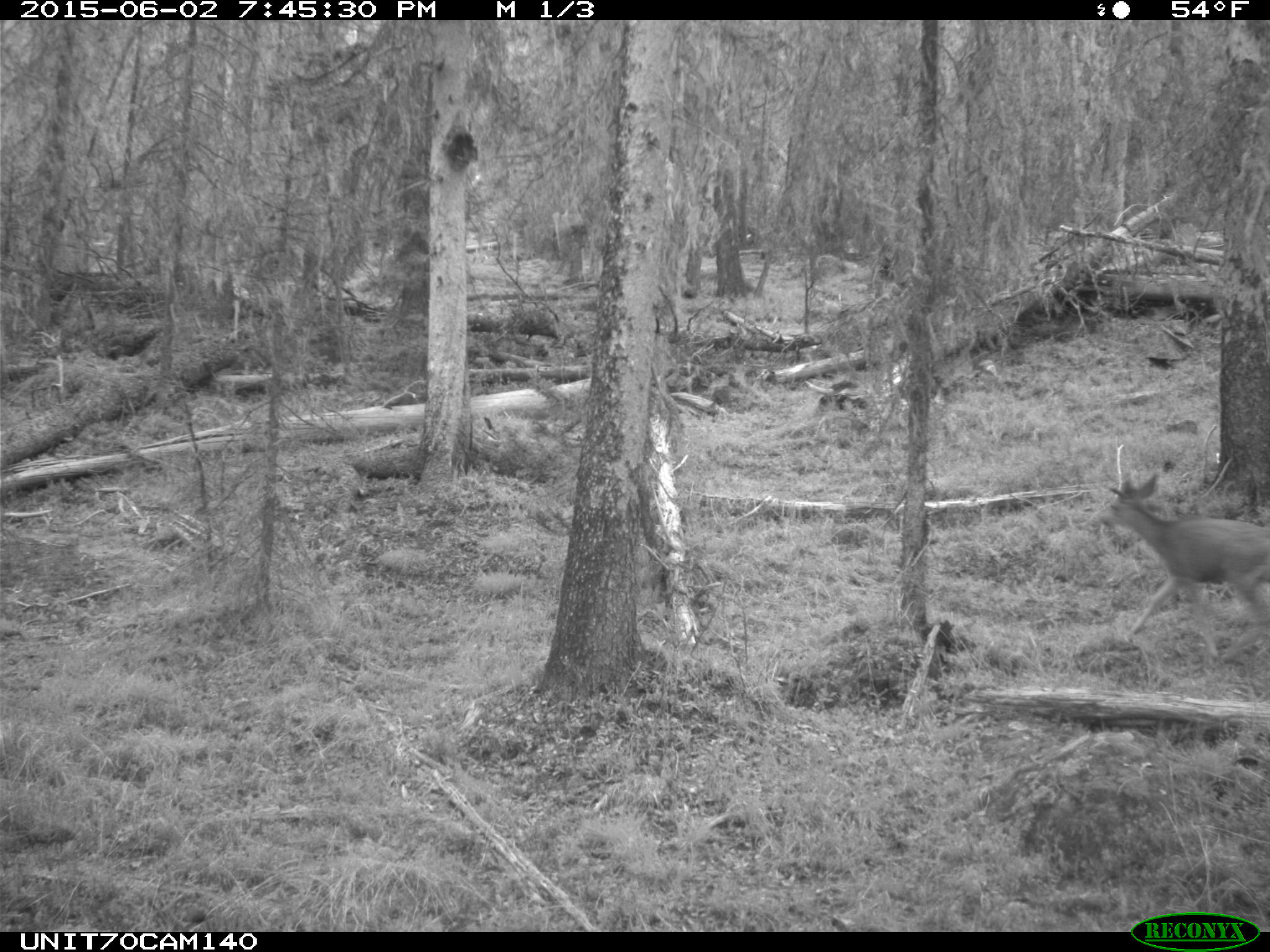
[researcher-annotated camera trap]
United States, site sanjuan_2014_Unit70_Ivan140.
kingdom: Animalia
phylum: Chordata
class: Mammalia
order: Artiodactyla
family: Cervidae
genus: Odocoileus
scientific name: Odocoileus hemionus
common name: mule deer